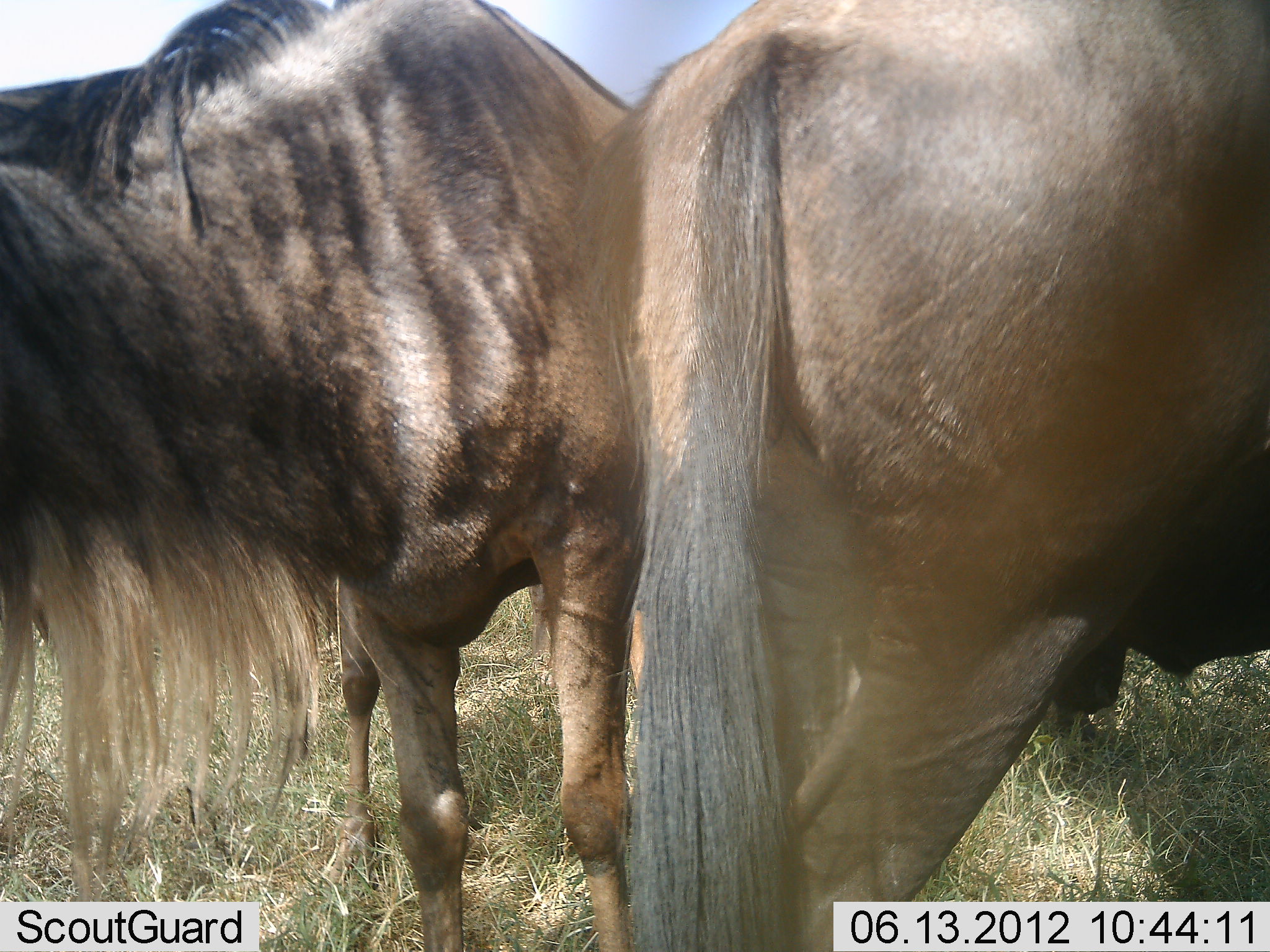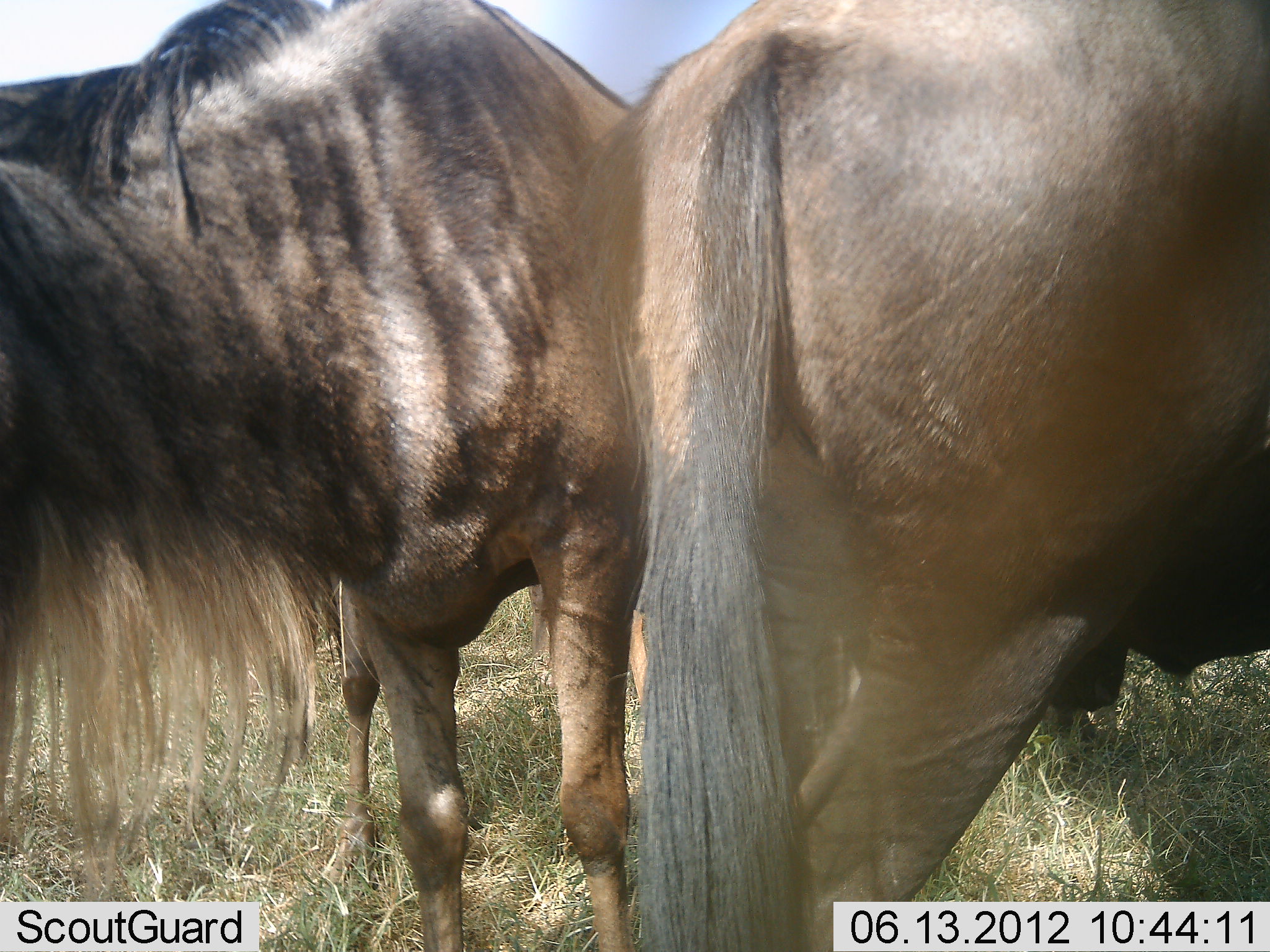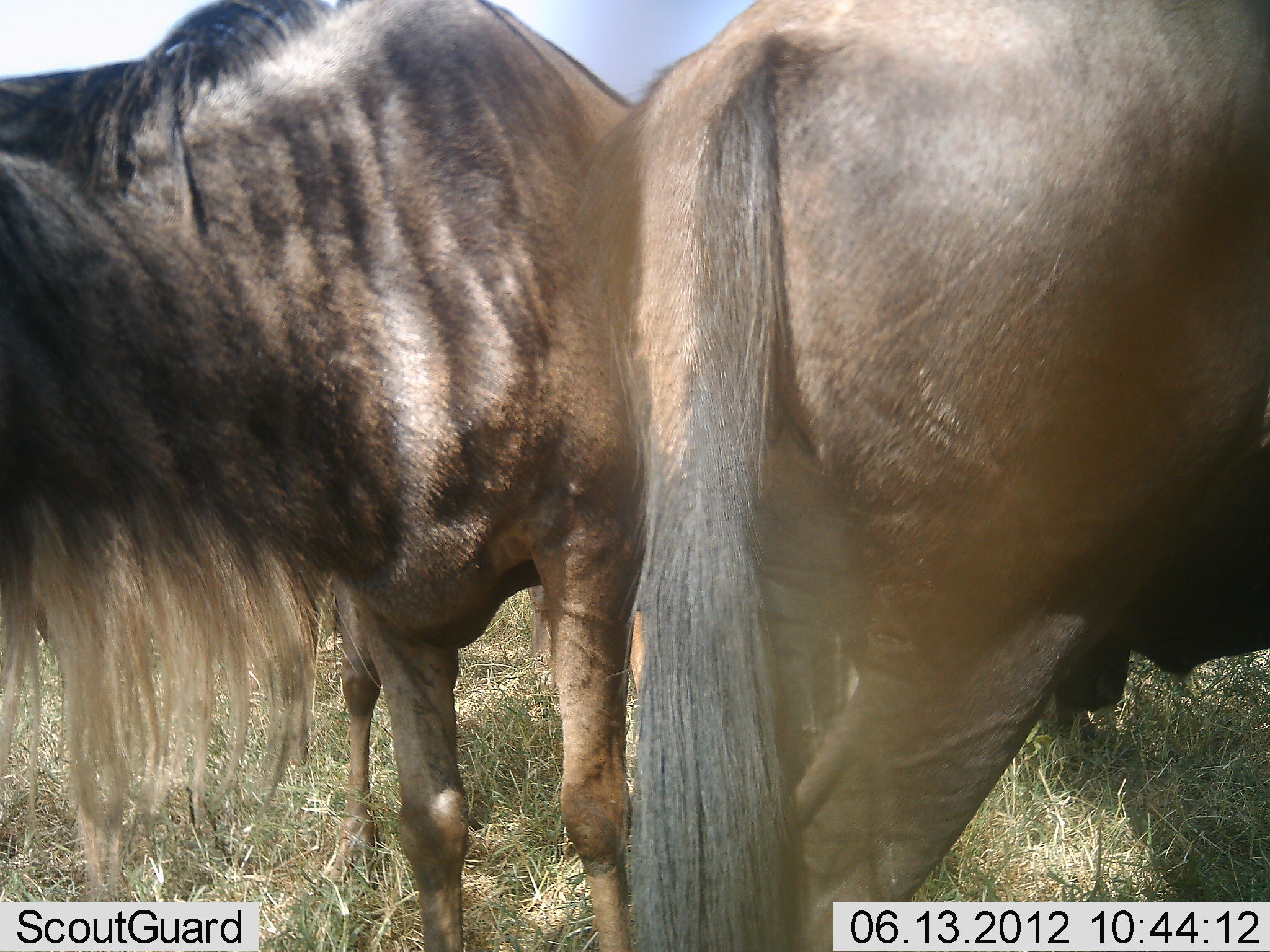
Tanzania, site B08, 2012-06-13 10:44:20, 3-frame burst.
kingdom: Animalia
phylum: Chordata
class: Mammalia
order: Artiodactyla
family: Bovidae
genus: Connochaetes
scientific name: Connochaetes taurinus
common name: blue wildebeest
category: wildebeest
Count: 2.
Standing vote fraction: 80%.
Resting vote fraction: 10%.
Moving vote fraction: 0%.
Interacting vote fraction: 0%.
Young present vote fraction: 0%.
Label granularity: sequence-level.